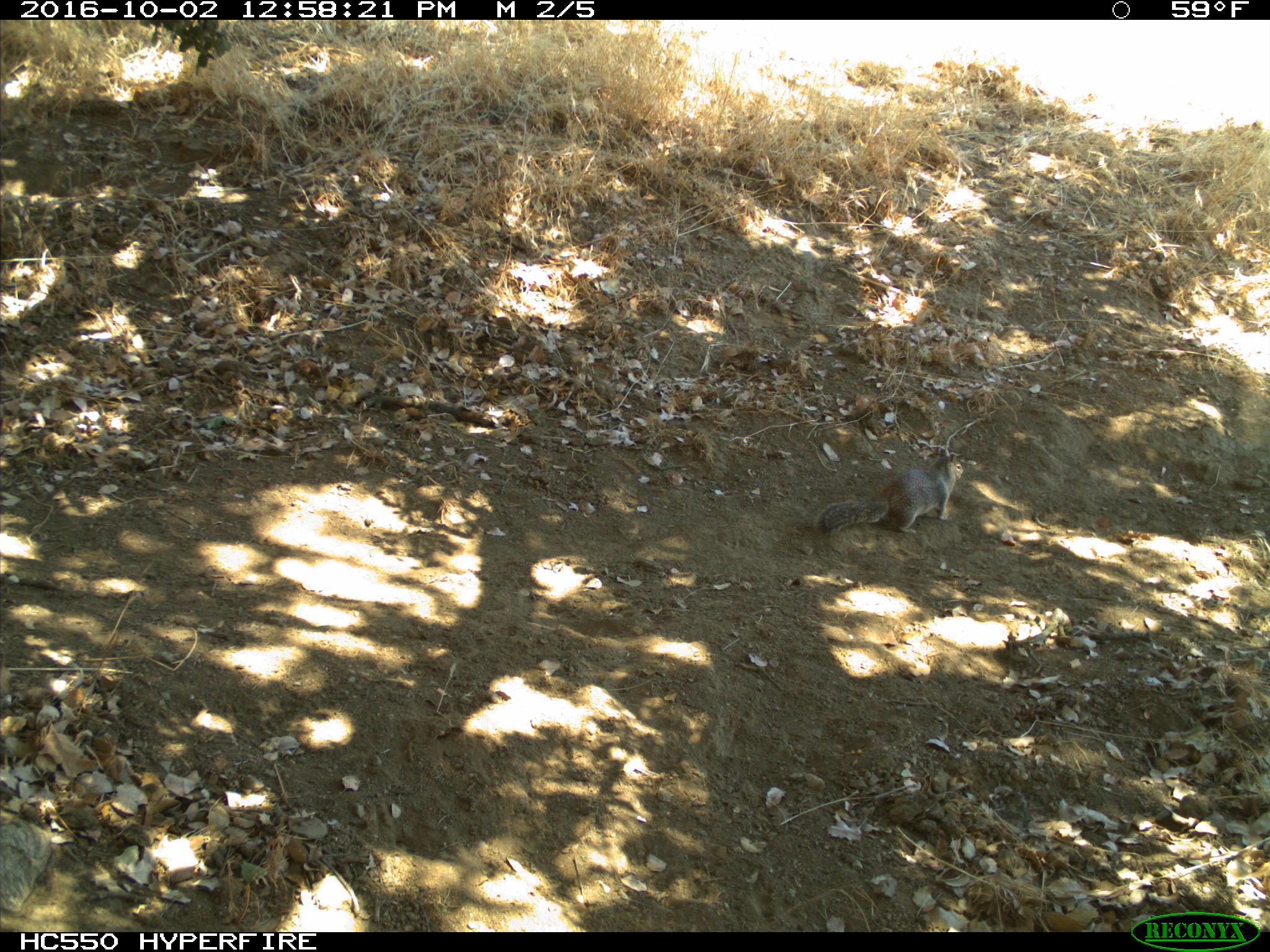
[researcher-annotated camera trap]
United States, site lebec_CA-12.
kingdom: Animalia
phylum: Chordata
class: Mammalia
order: Rodentia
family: Sciuridae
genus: Otospermophilus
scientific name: Otospermophilus beecheyi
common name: california ground squirrel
Otospermophilus beecheyi (california ground squirrel).